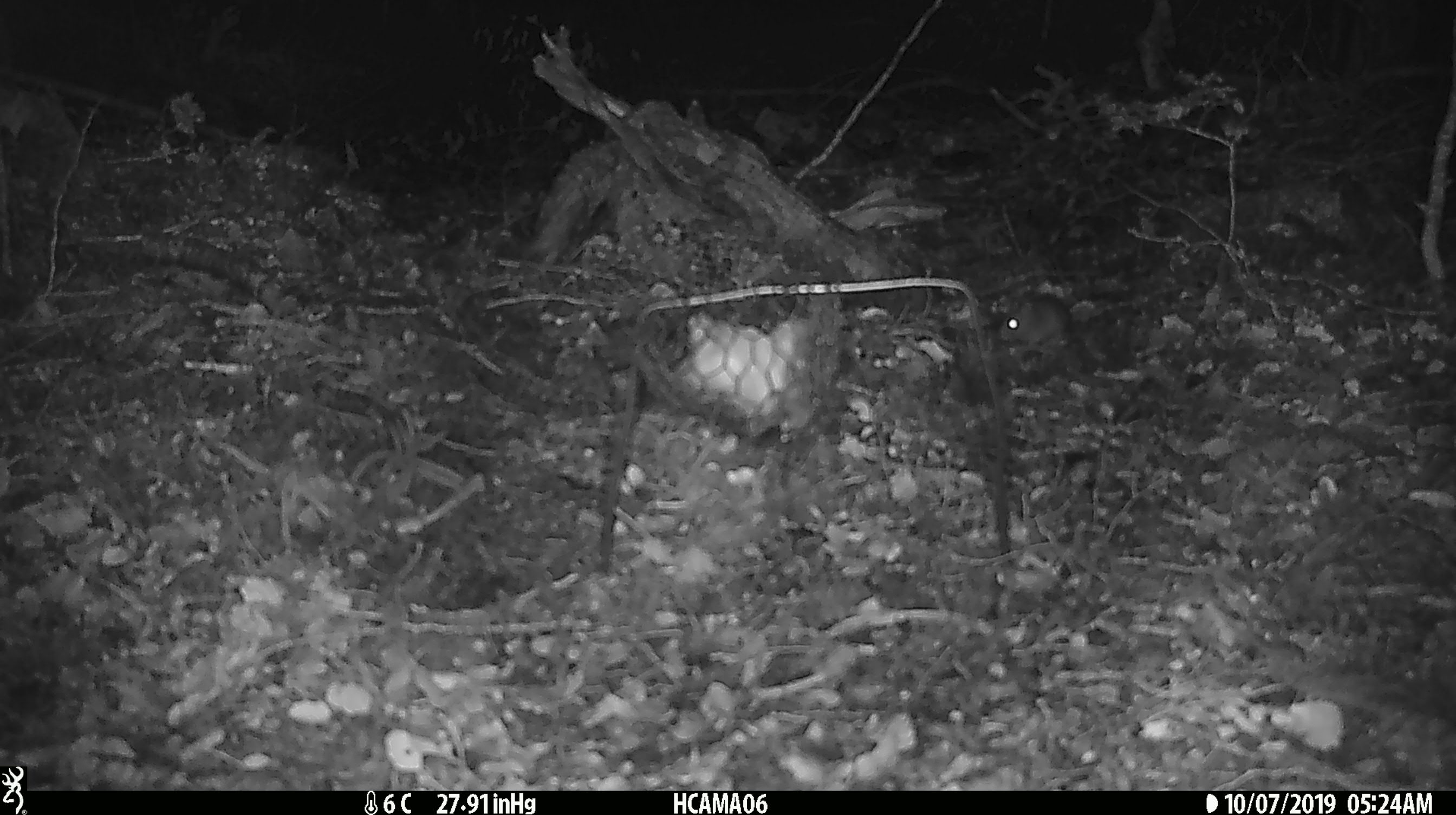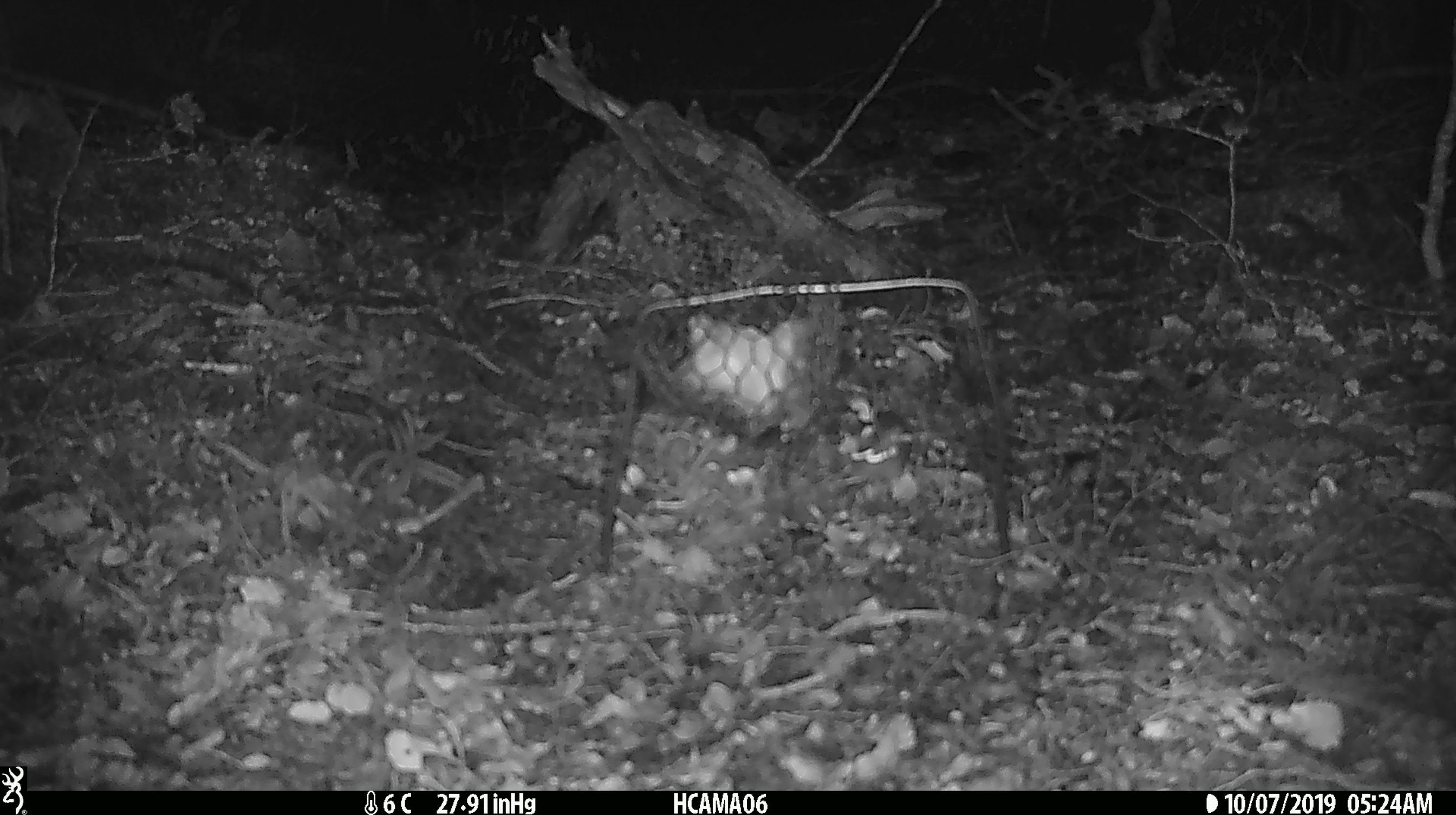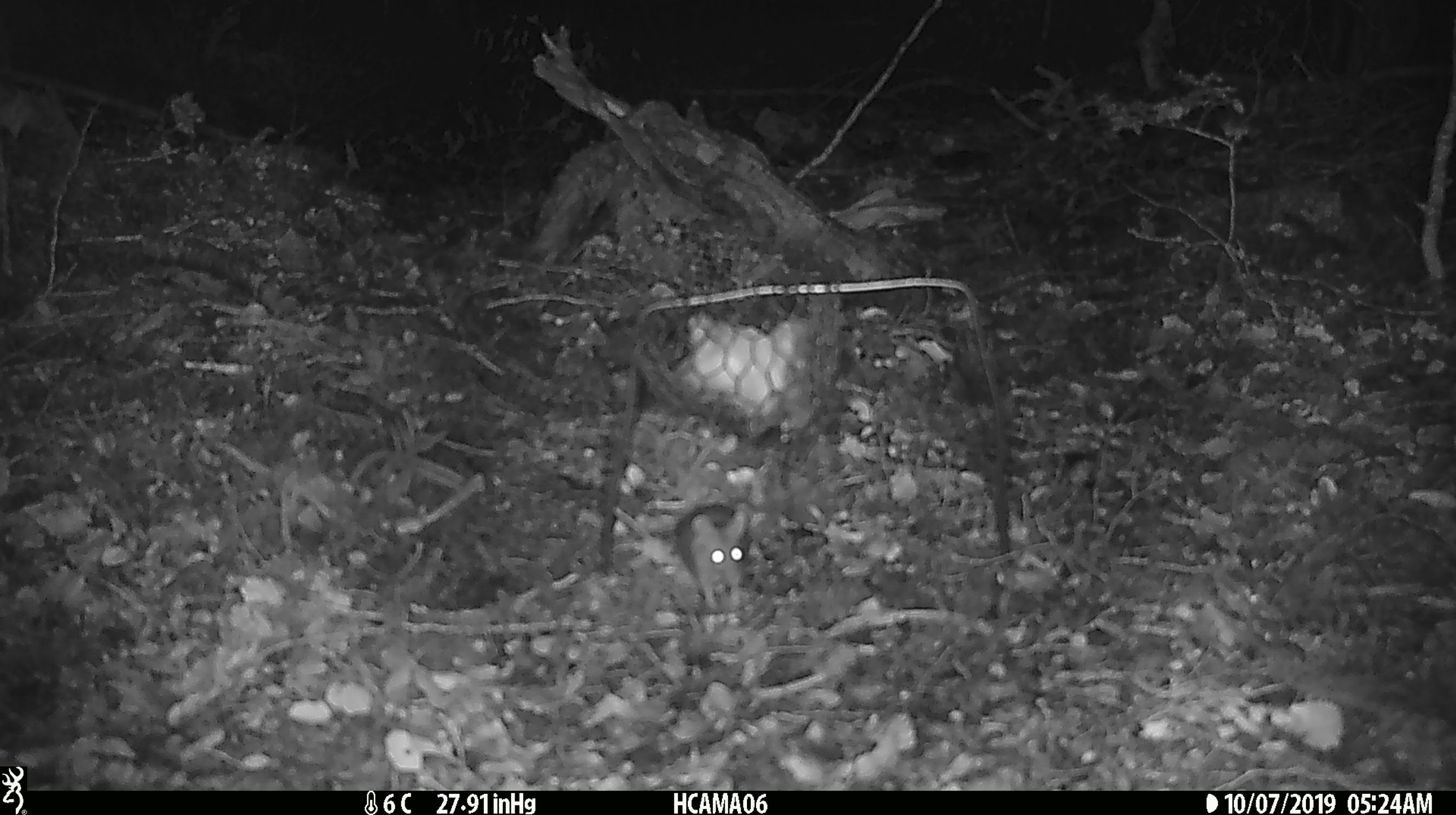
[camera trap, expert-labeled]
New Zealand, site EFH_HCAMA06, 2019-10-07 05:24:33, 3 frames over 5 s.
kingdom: Animalia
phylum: Chordata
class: Mammalia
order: Rodentia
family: Muridae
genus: Mus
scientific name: Mus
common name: mouse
Mouse (Mus).